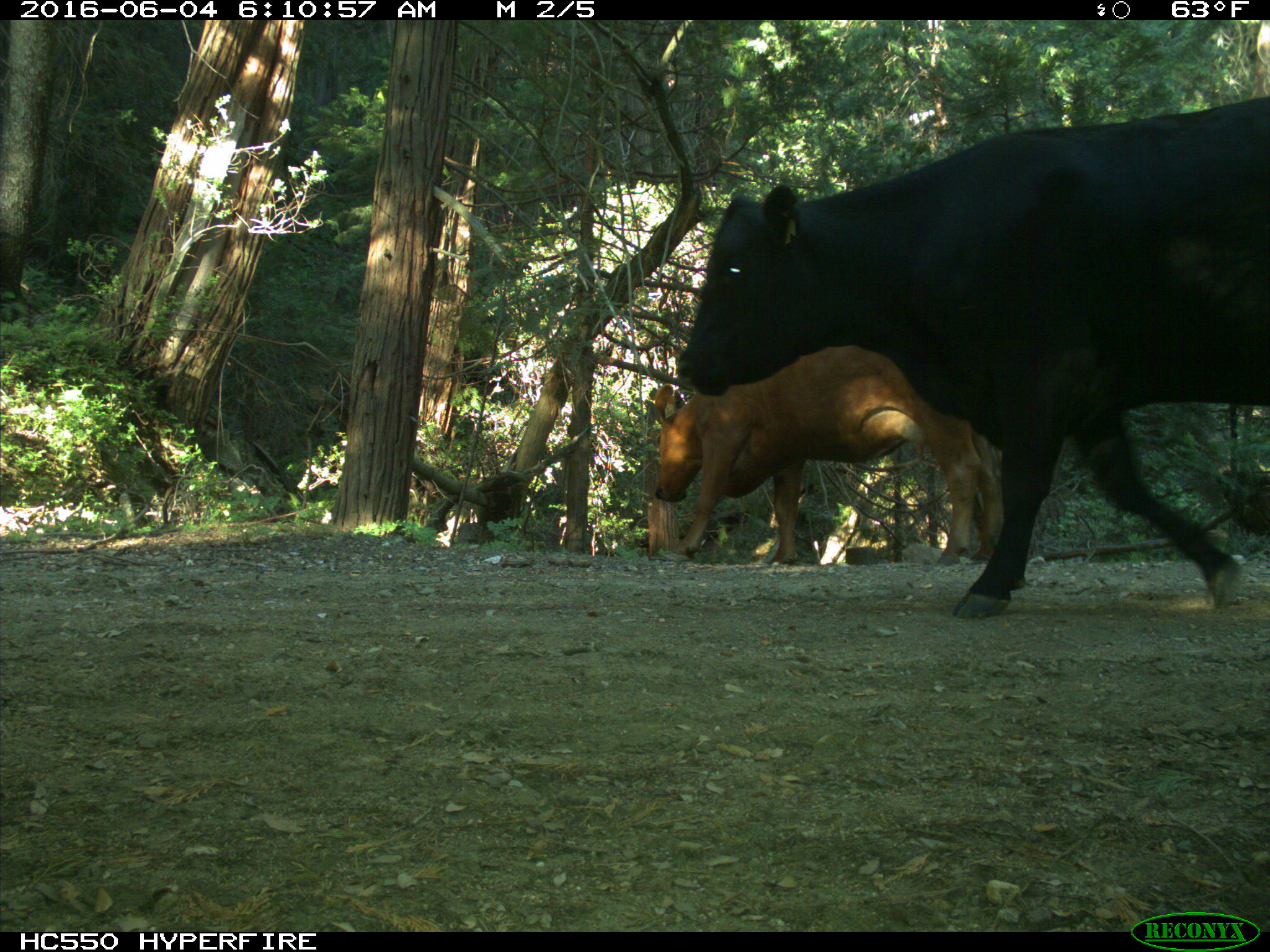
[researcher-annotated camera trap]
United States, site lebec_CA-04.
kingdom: Animalia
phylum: Chordata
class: Mammalia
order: Artiodactyla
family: Bovidae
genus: Bos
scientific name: Bos taurus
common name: domestic cow